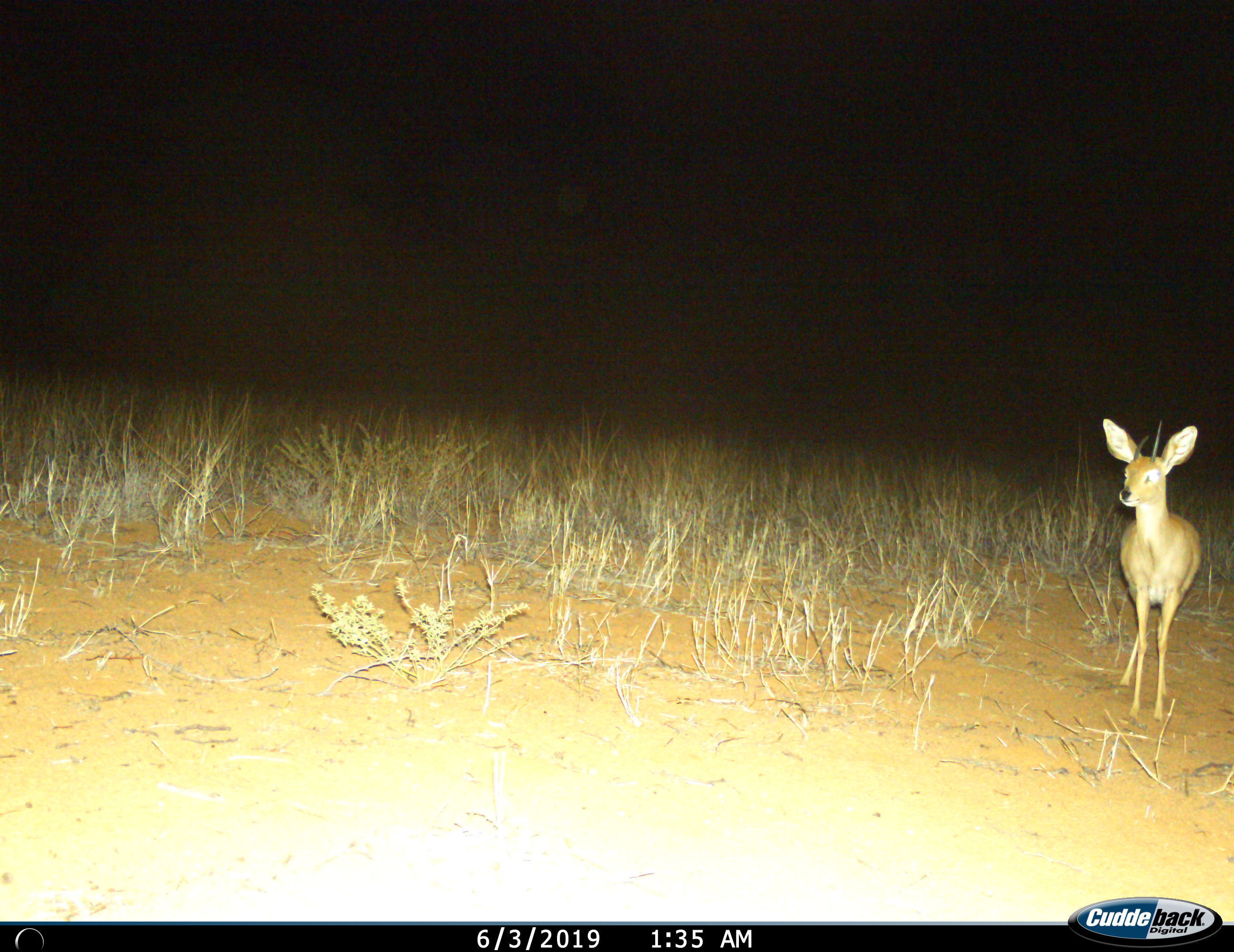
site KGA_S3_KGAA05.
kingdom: Animalia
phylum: Chordata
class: Mammalia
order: Artiodactyla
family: Bovidae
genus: Raphicerus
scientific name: Raphicerus campestris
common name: steenbok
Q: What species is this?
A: Steenbok (Raphicerus campestris).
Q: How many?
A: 1.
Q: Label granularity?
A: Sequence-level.